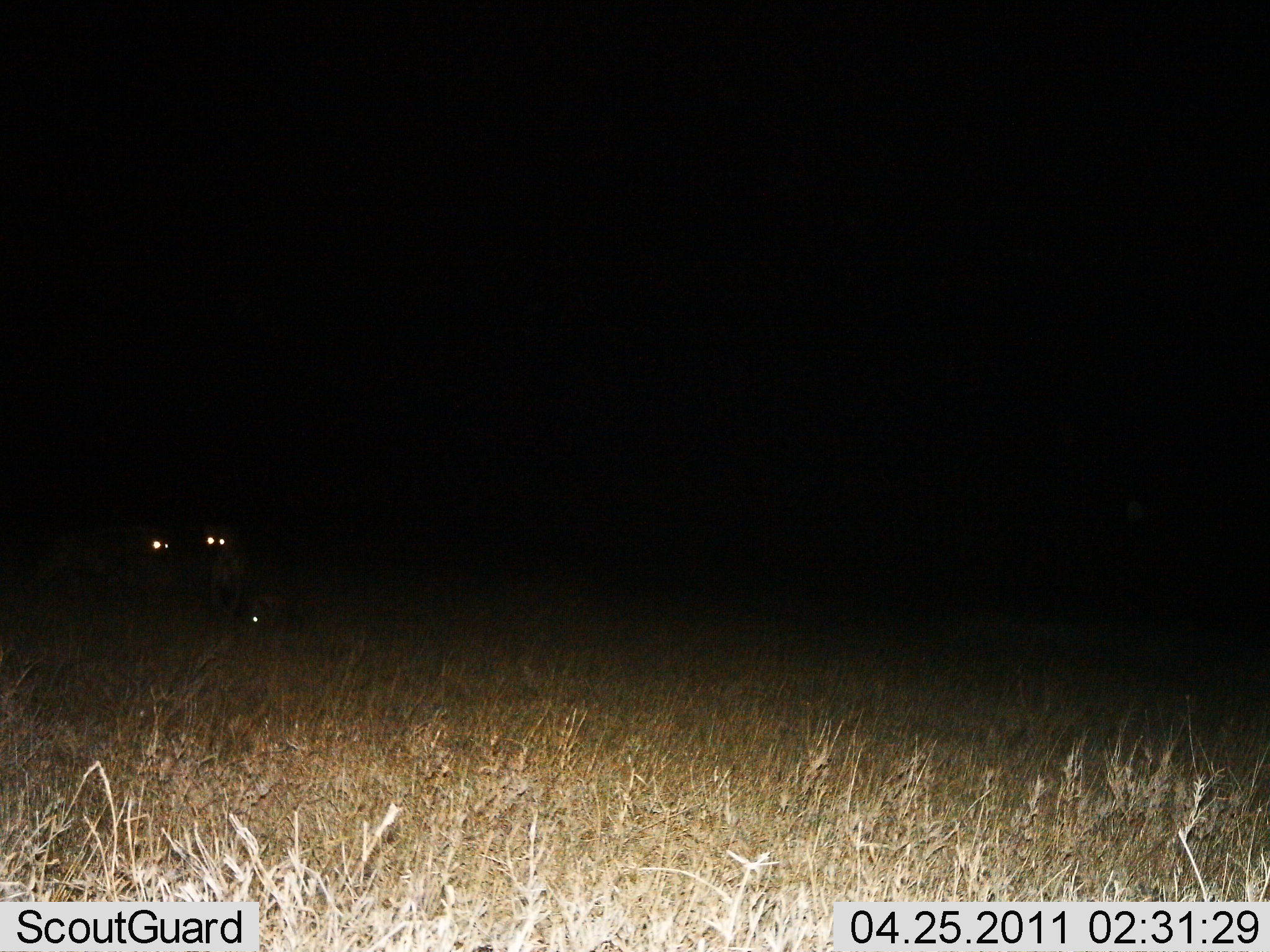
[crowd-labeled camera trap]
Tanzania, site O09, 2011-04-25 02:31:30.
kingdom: Animalia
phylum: Chordata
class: Mammalia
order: Carnivora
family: Hyaenidae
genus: Crocuta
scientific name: Crocuta crocuta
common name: spotted hyena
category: hyenaspotted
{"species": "hyenaspotted (spotted hyena) (Crocuta crocuta)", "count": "3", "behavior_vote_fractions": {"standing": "40%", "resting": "80%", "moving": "0%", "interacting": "0%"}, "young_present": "0%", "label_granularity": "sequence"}